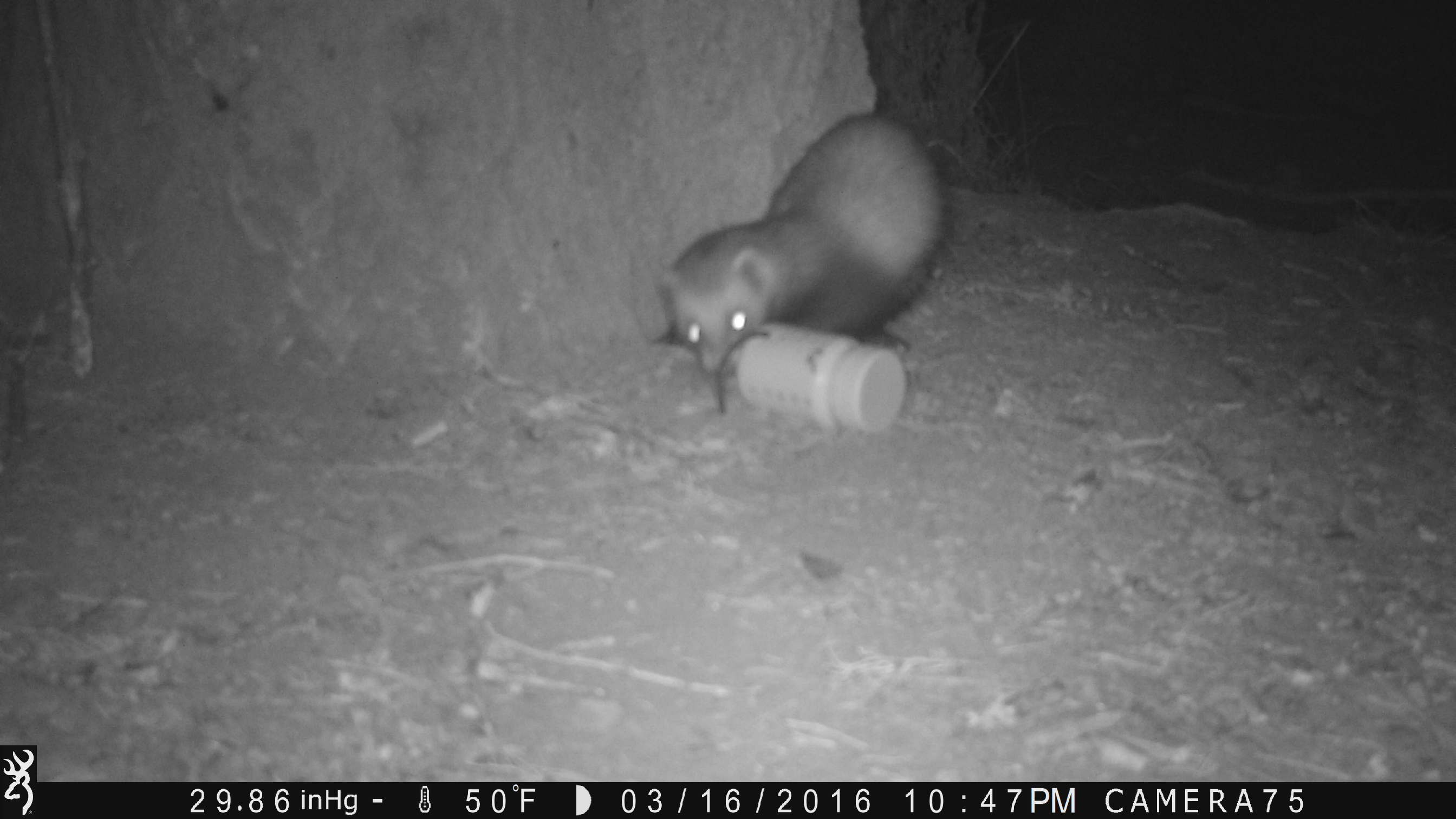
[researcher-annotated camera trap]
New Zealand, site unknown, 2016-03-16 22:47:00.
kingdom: Animalia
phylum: Chordata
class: Mammalia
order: Carnivora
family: Mustelidae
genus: Mustela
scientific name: Mustela furo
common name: ferret